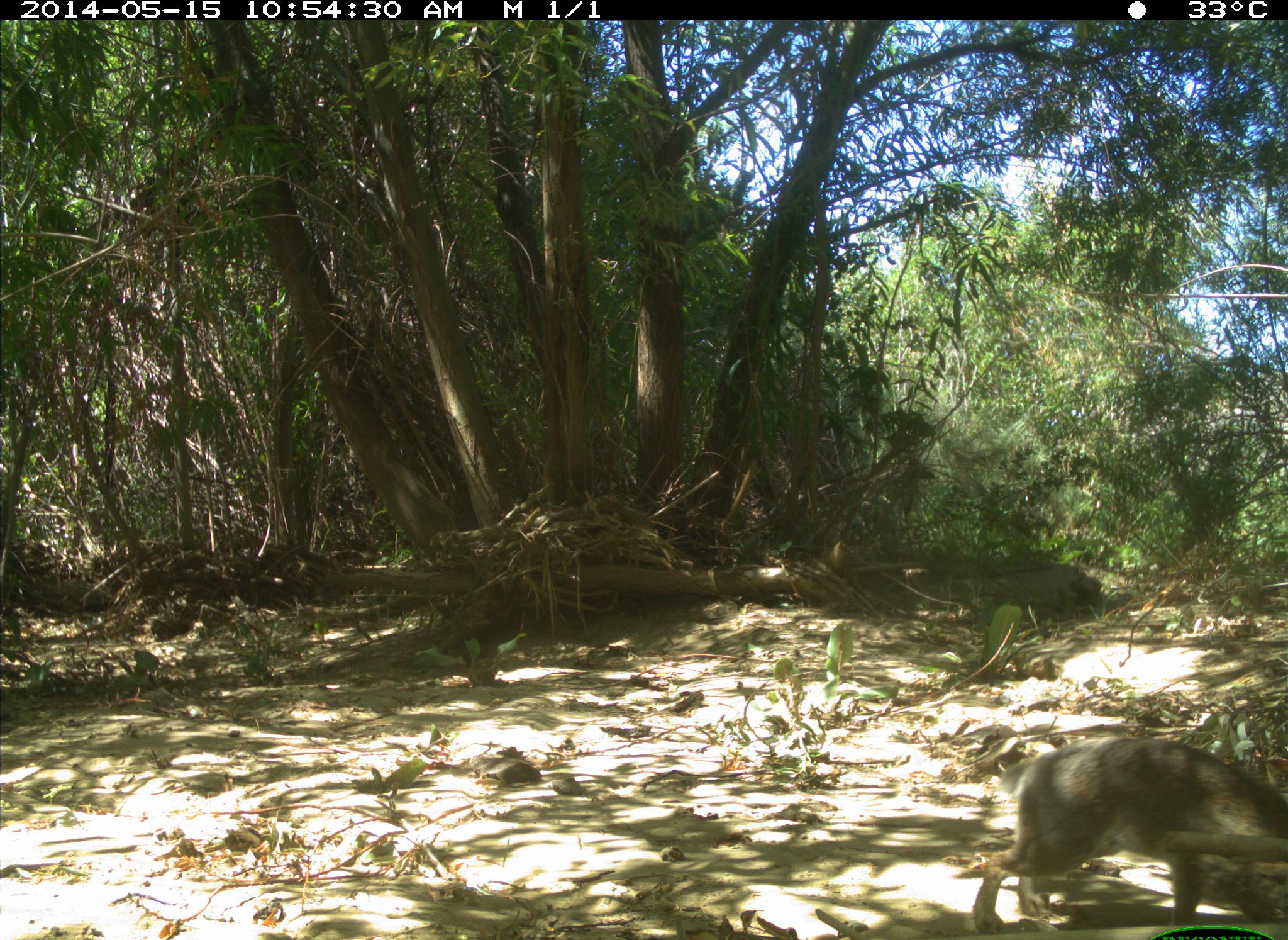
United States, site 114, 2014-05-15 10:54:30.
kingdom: Animalia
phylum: Chordata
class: Mammalia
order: Lagomorpha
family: Leporidae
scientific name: Leporidae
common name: rabbits and hares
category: rabbit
Rabbit (rabbits and hares) (Leporidae).